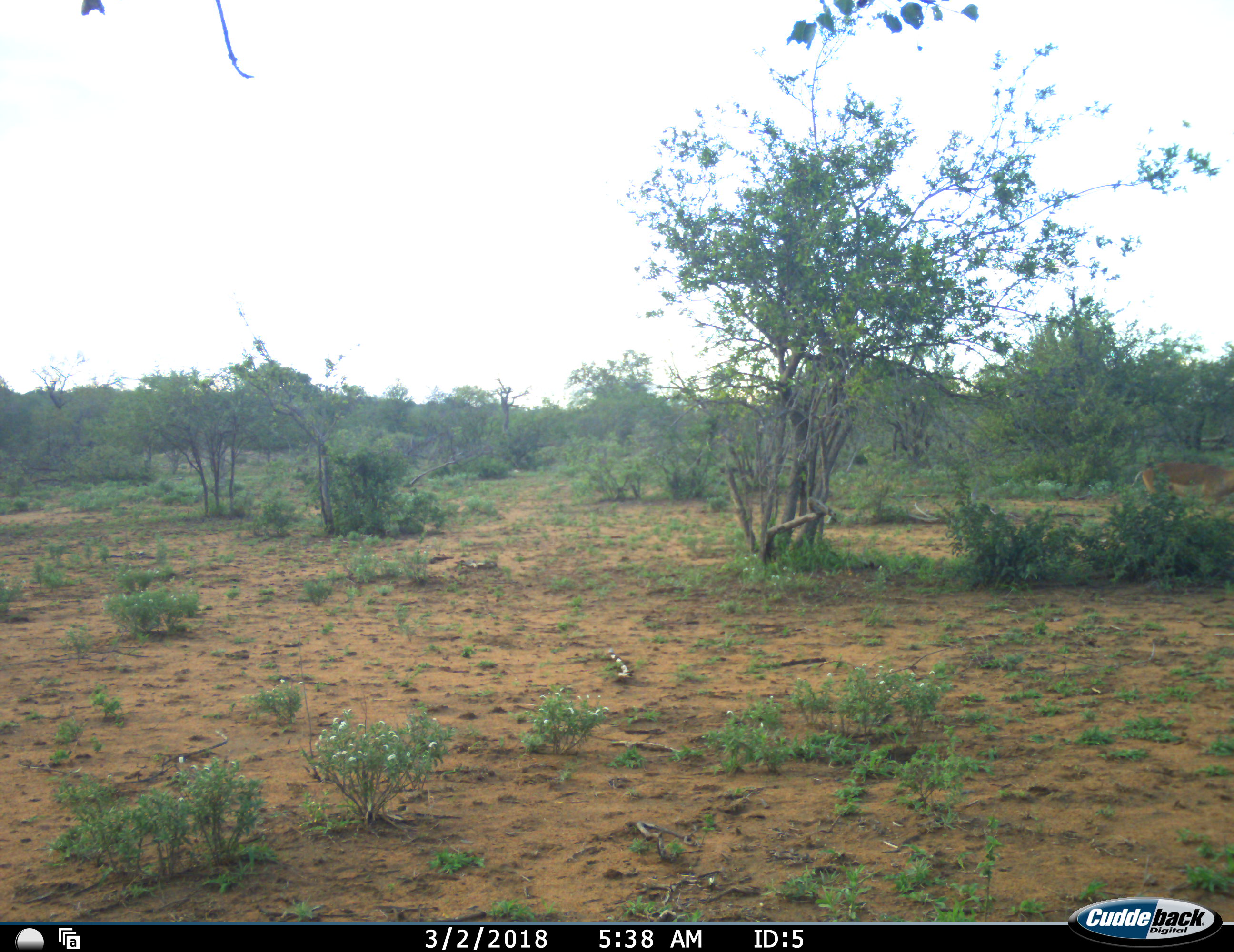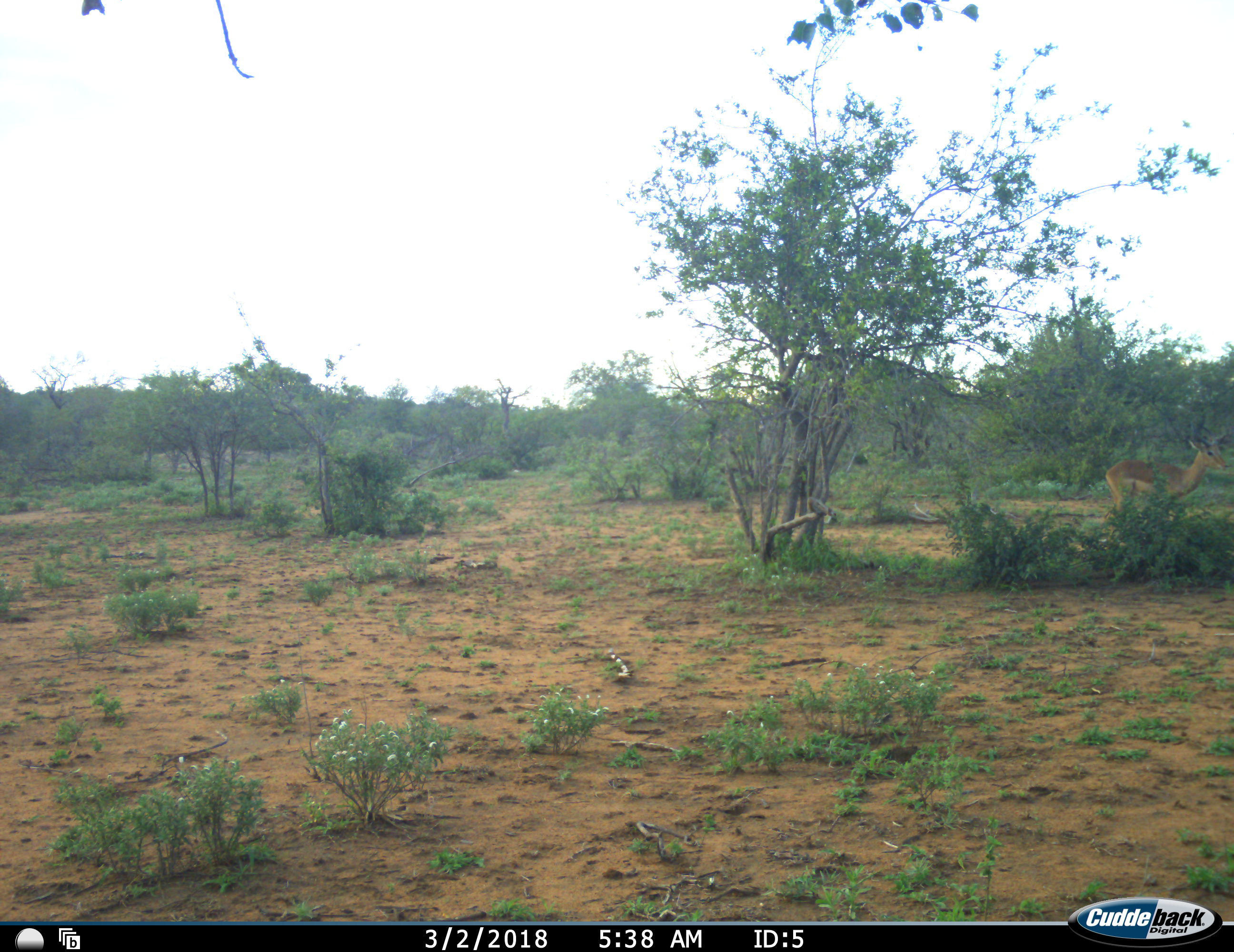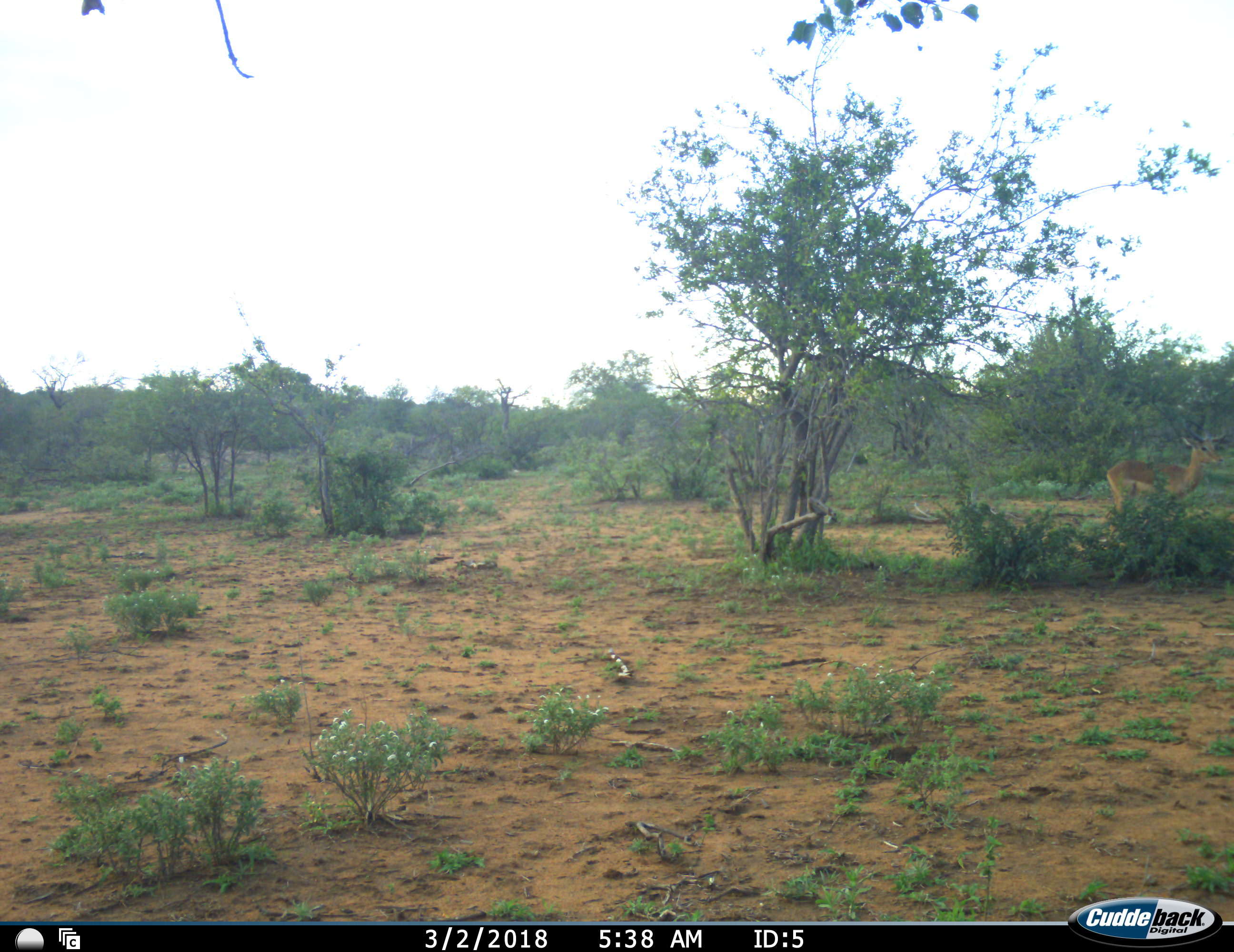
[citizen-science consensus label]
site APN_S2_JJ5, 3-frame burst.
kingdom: Animalia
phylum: Chordata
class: Mammalia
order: Artiodactyla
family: Bovidae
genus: Aepyceros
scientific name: Aepyceros melampus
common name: impala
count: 1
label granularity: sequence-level